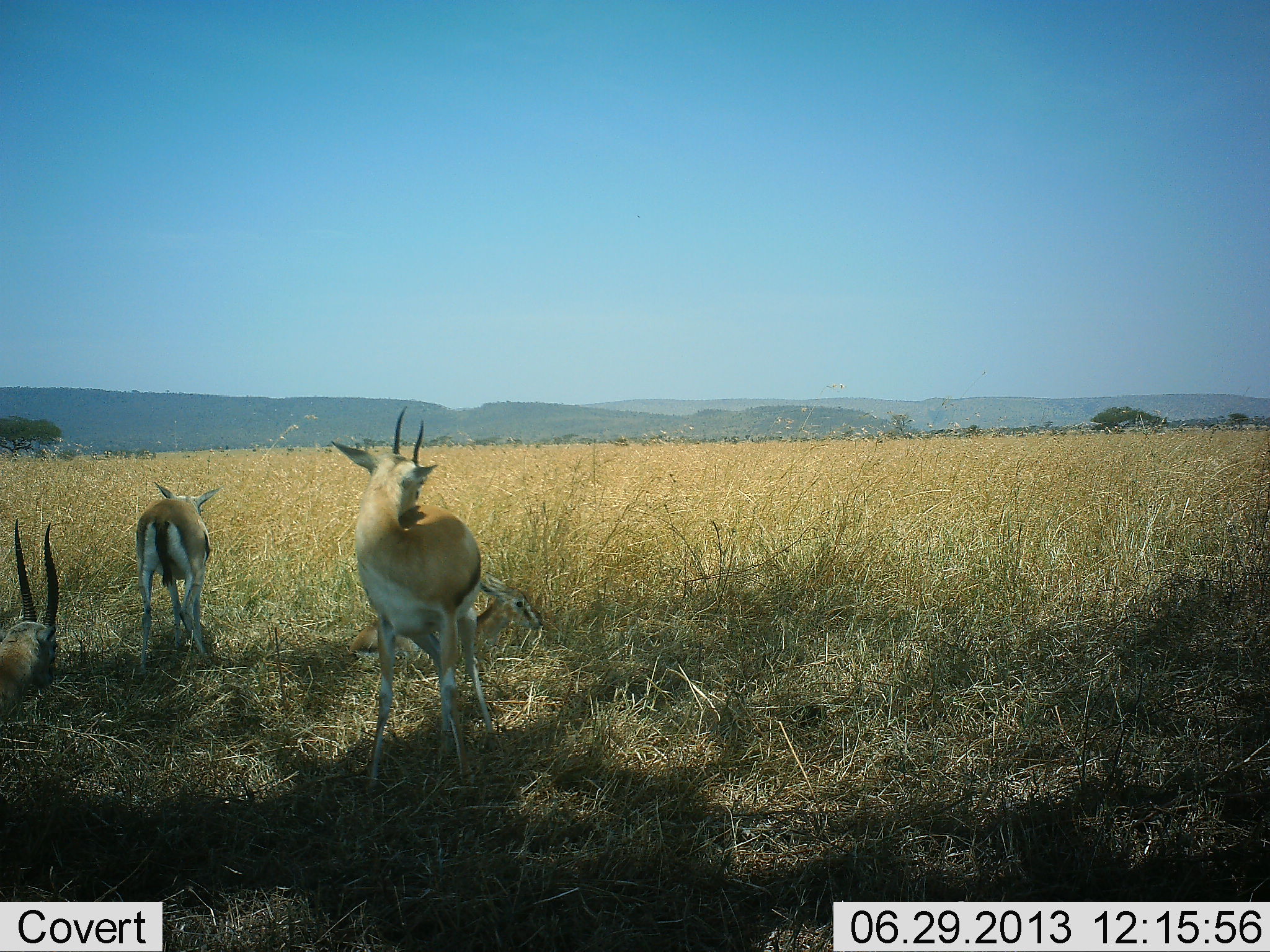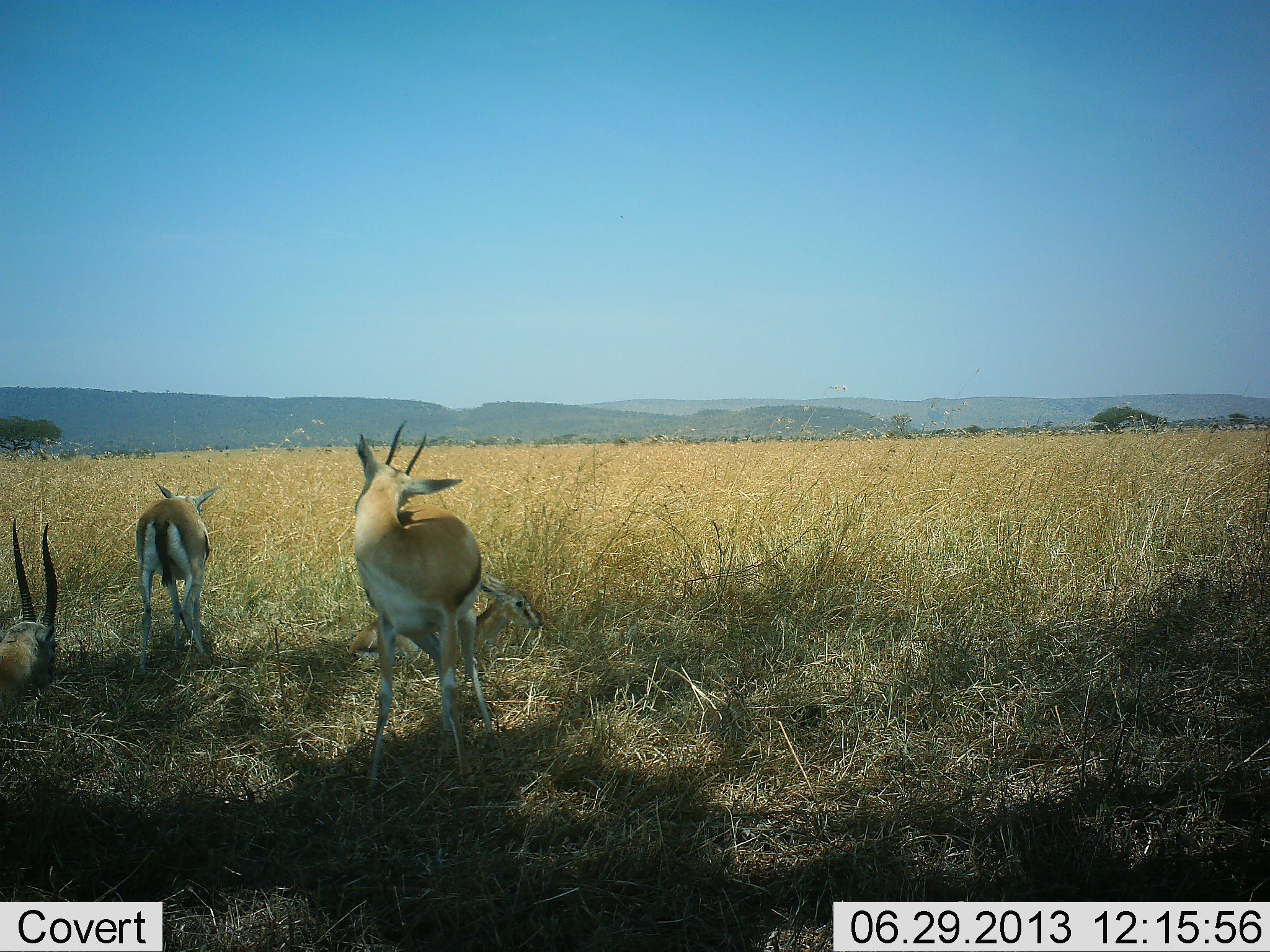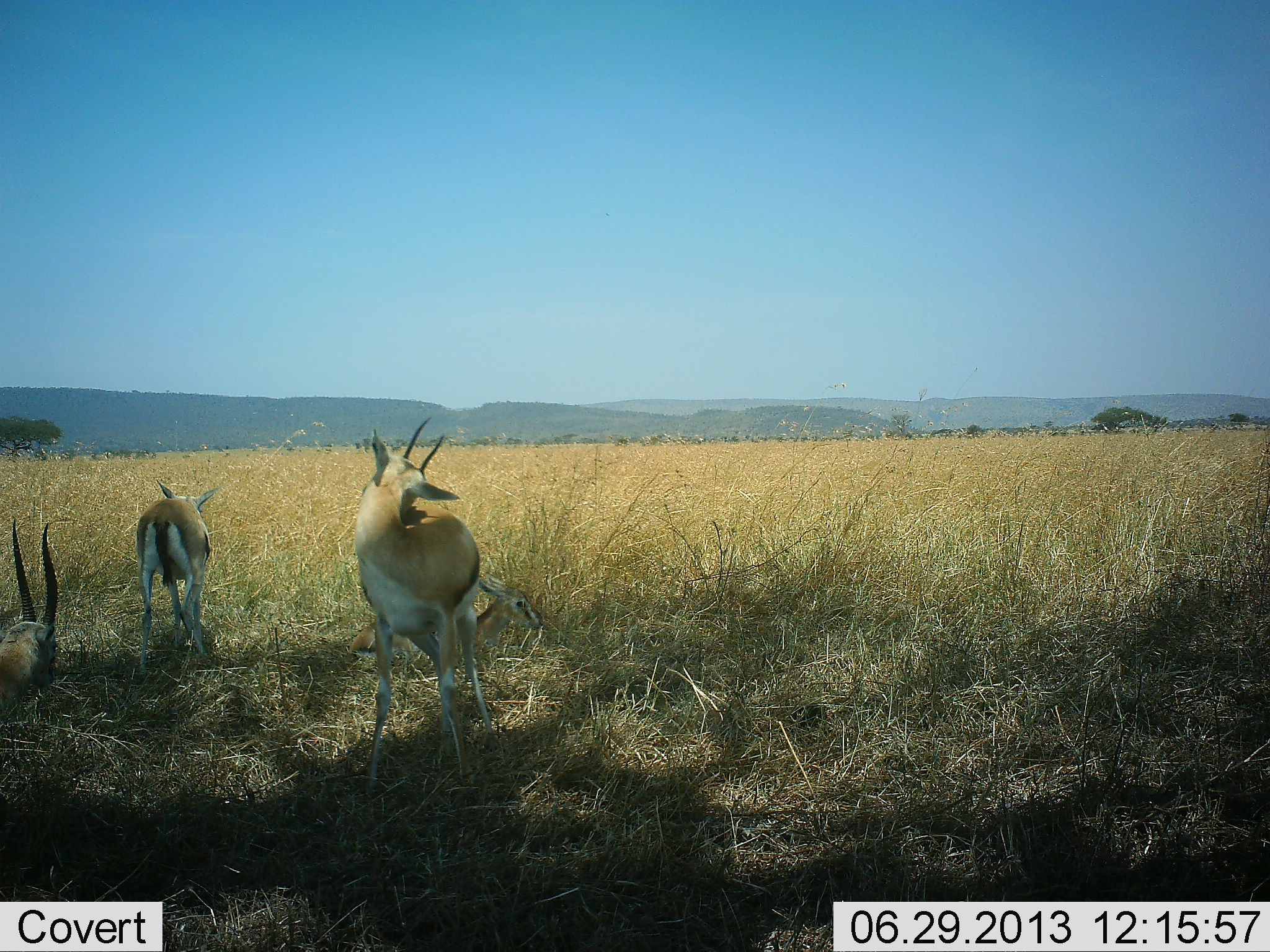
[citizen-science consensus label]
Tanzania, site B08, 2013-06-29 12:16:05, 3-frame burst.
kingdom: Animalia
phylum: Chordata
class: Mammalia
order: Artiodactyla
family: Bovidae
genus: Eudorcas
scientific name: Eudorcas thomsonii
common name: thomson's gazelle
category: gazellethomsons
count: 3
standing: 87%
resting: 50%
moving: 8%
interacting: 0%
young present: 11%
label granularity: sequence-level